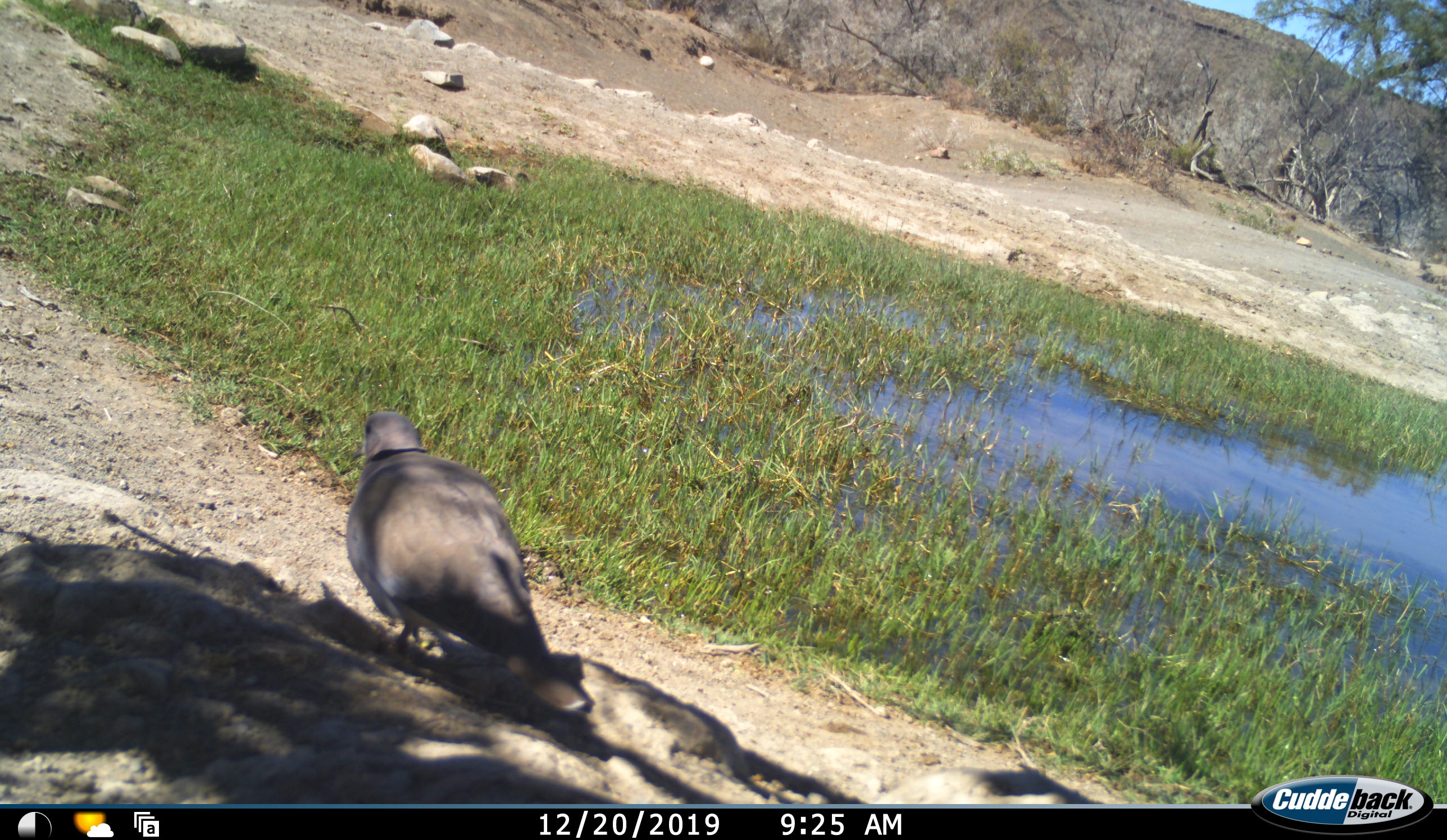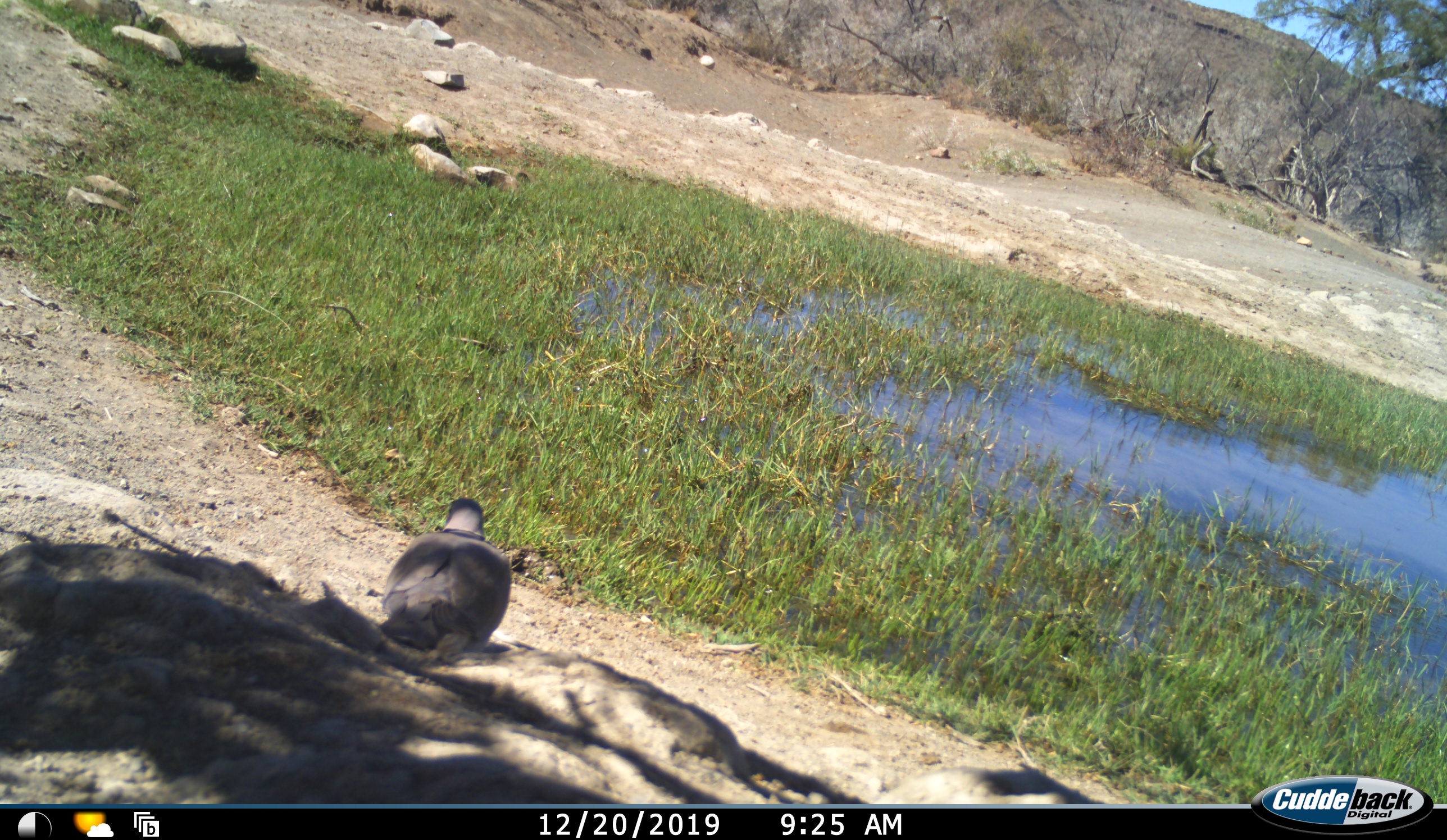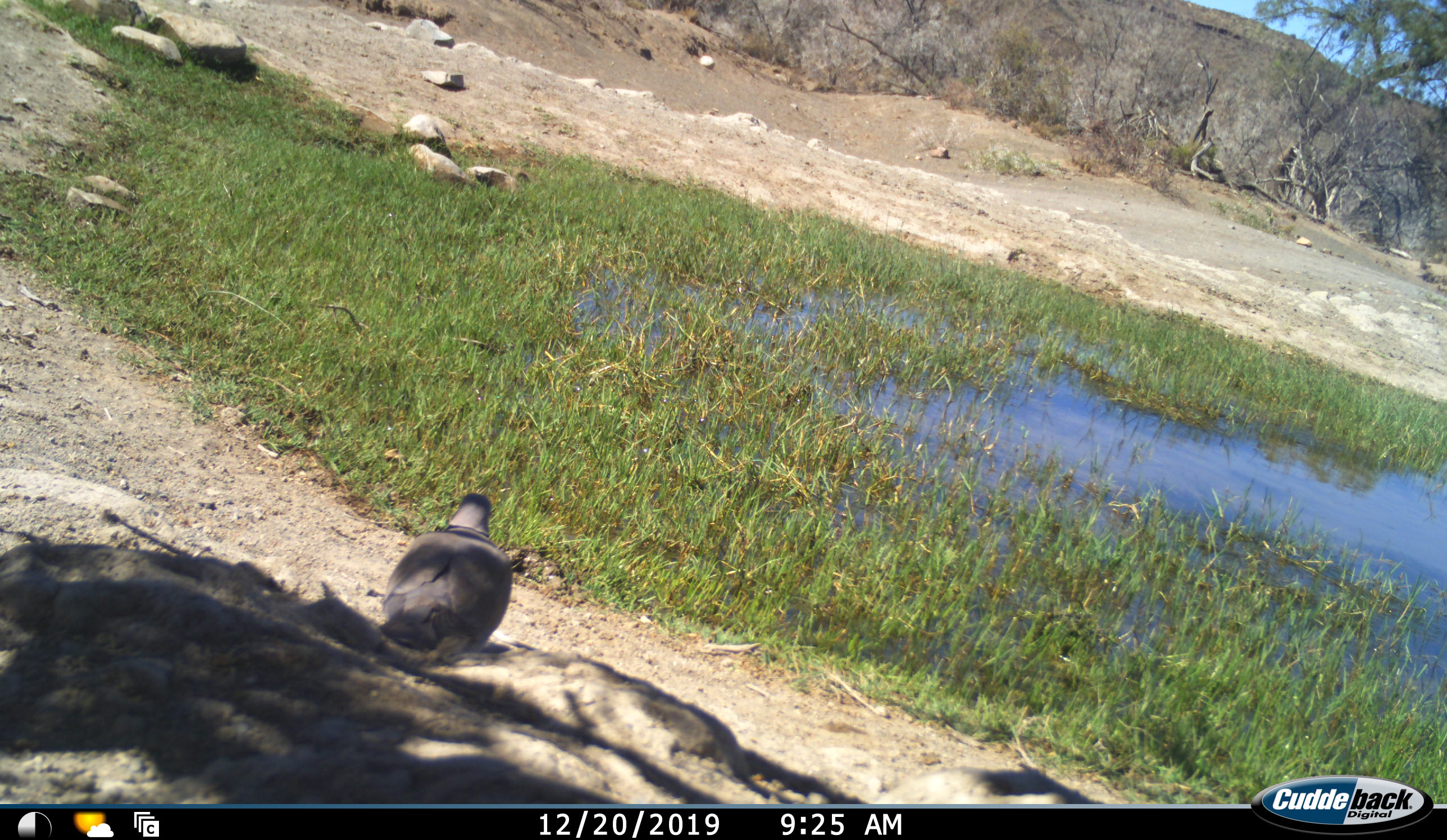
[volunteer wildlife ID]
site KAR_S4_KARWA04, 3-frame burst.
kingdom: Animalia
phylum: Chordata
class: Aves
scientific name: Aves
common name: bird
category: birdother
Birdother (bird) (Aves), count 1. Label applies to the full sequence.